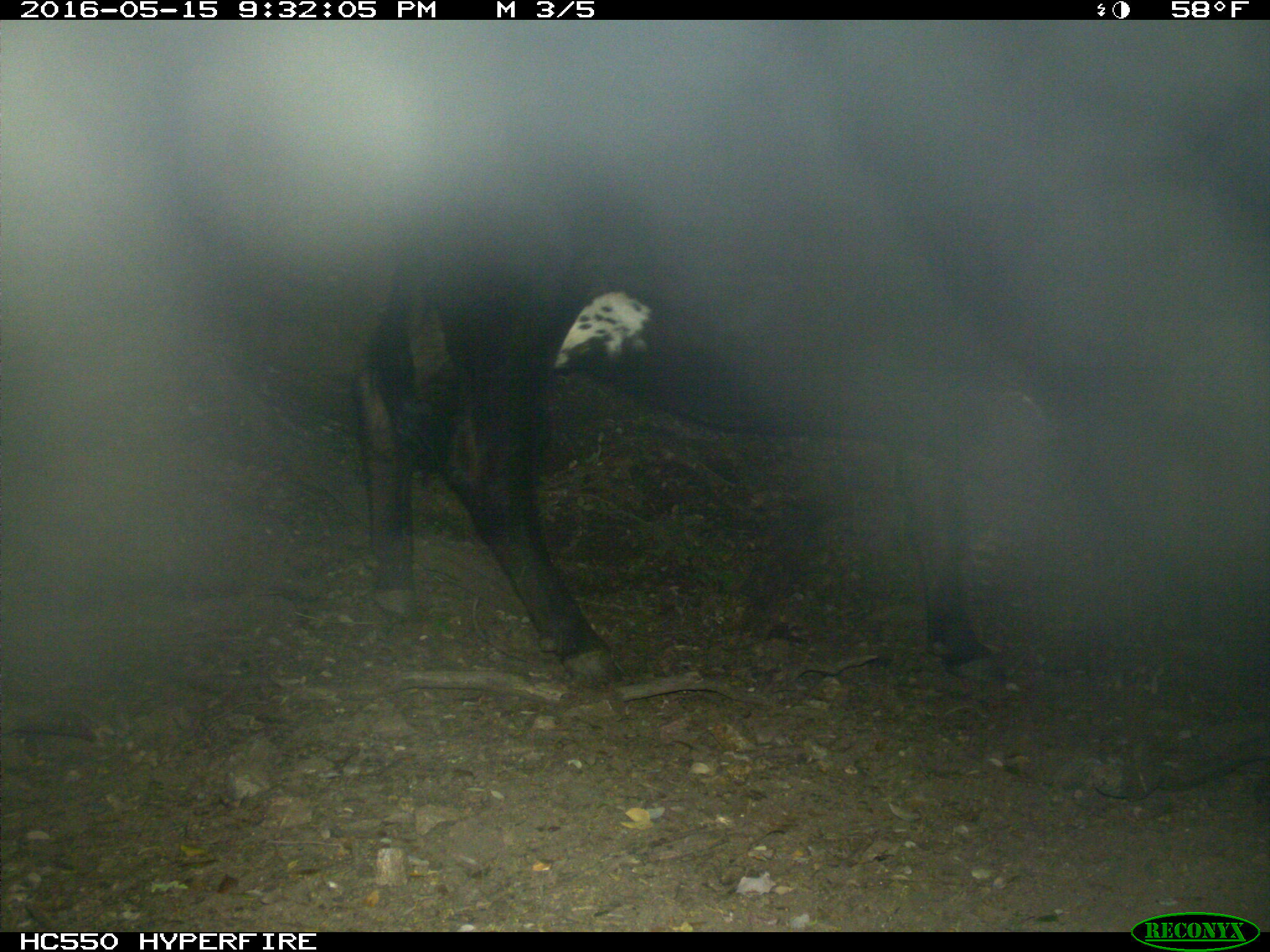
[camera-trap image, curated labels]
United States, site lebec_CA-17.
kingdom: Animalia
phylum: Chordata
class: Mammalia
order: Artiodactyla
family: Bovidae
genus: Bos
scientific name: Bos taurus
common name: domestic cow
Bos taurus (domestic cow).